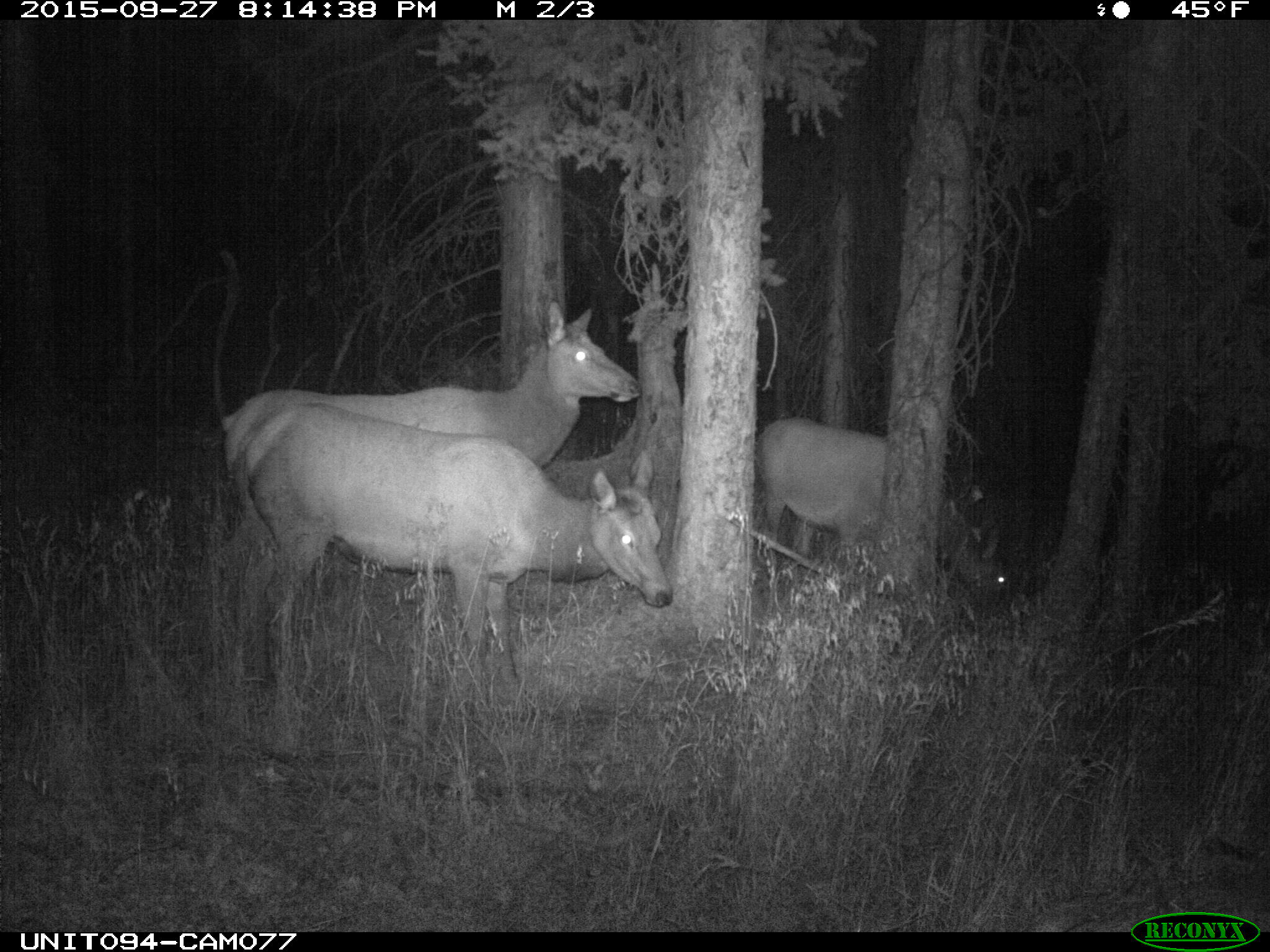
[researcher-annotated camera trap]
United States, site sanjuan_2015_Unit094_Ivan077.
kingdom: Animalia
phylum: Chordata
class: Mammalia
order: Artiodactyla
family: Cervidae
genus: Cervus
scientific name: Cervus elaphus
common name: red deer